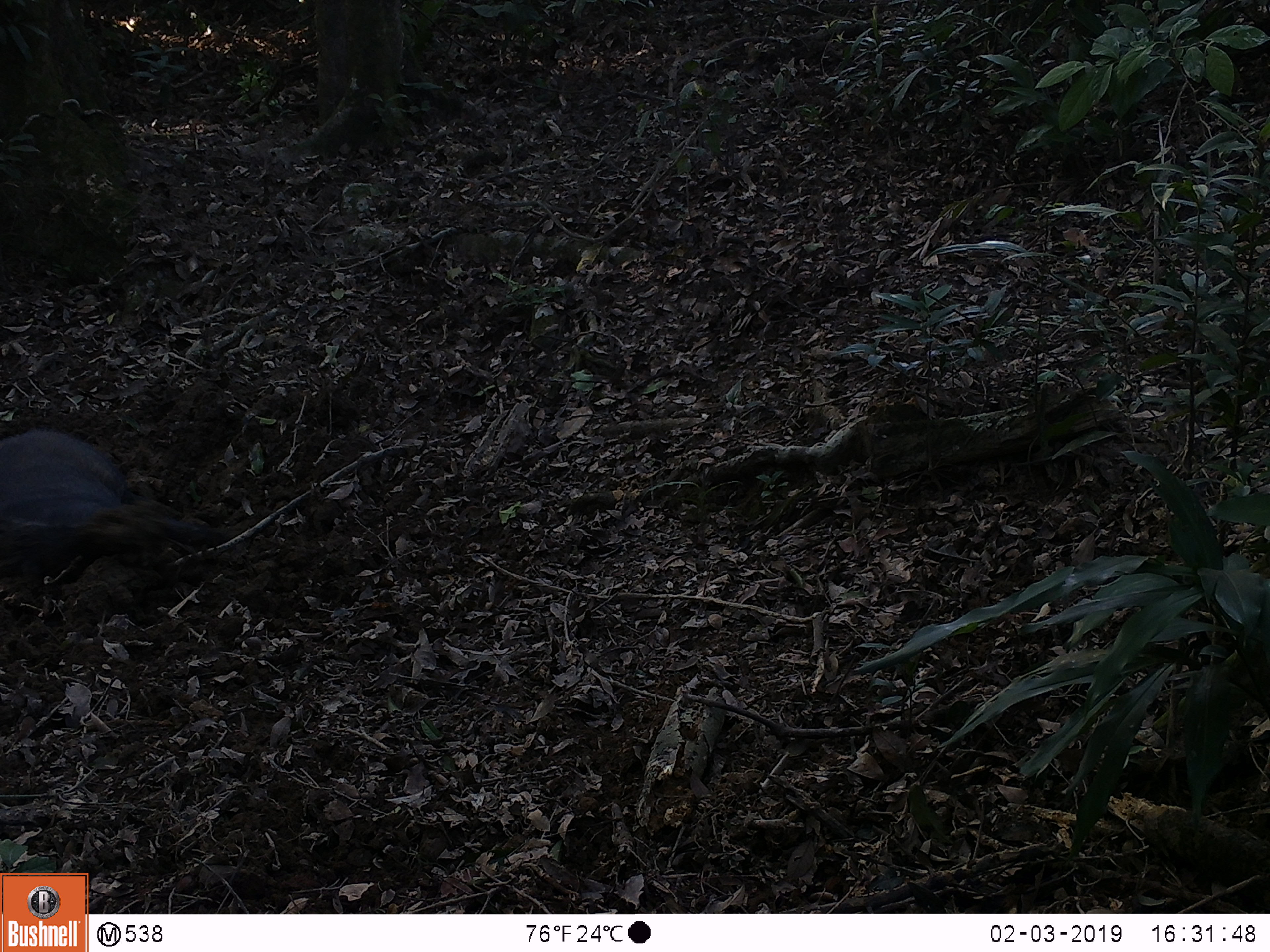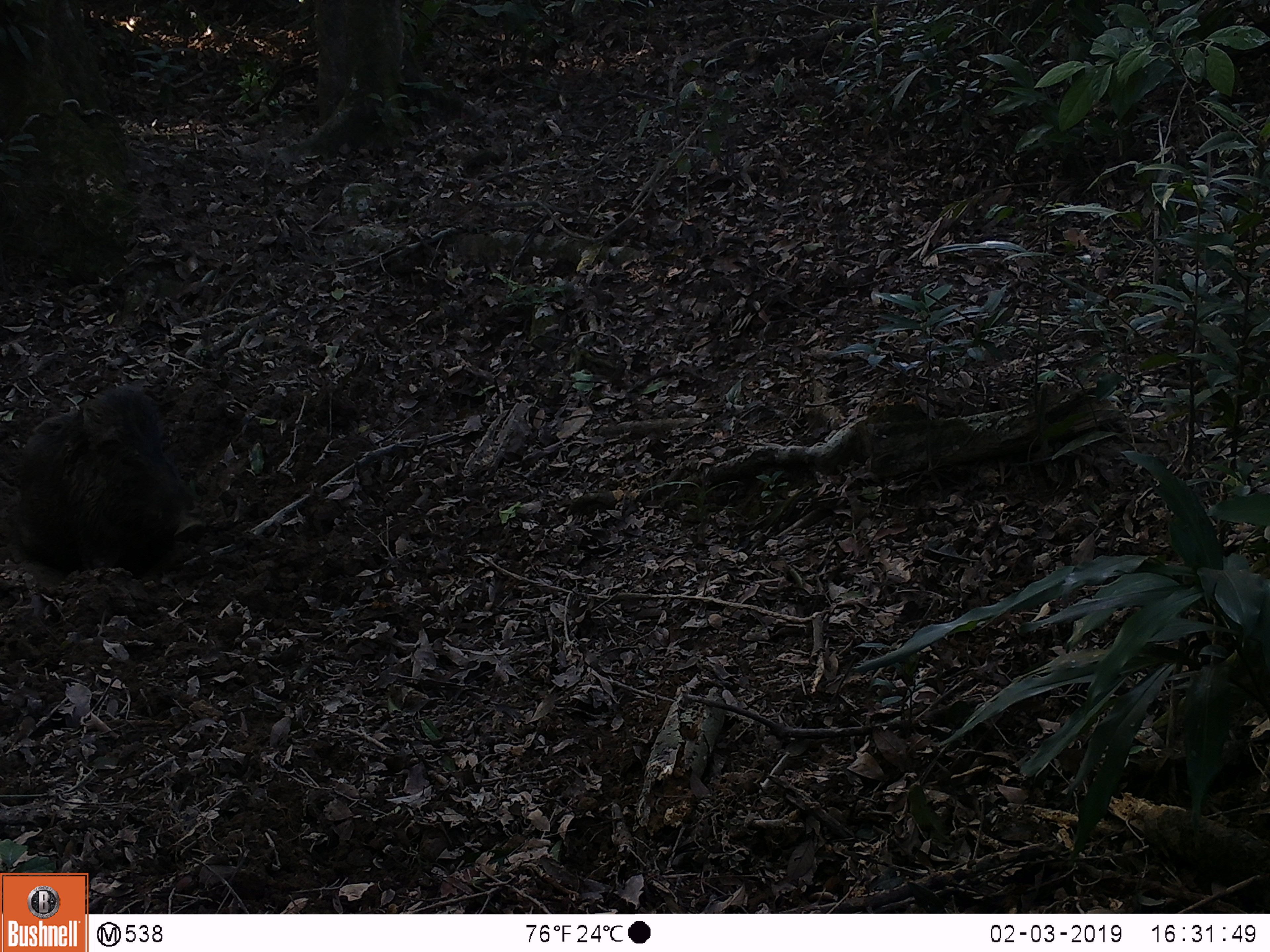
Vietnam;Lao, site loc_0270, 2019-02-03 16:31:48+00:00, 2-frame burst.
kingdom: Animalia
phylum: Chordata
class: Mammalia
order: Artiodactyla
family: Suidae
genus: Sus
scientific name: Sus scrofa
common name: eurasian wild pig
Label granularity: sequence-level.